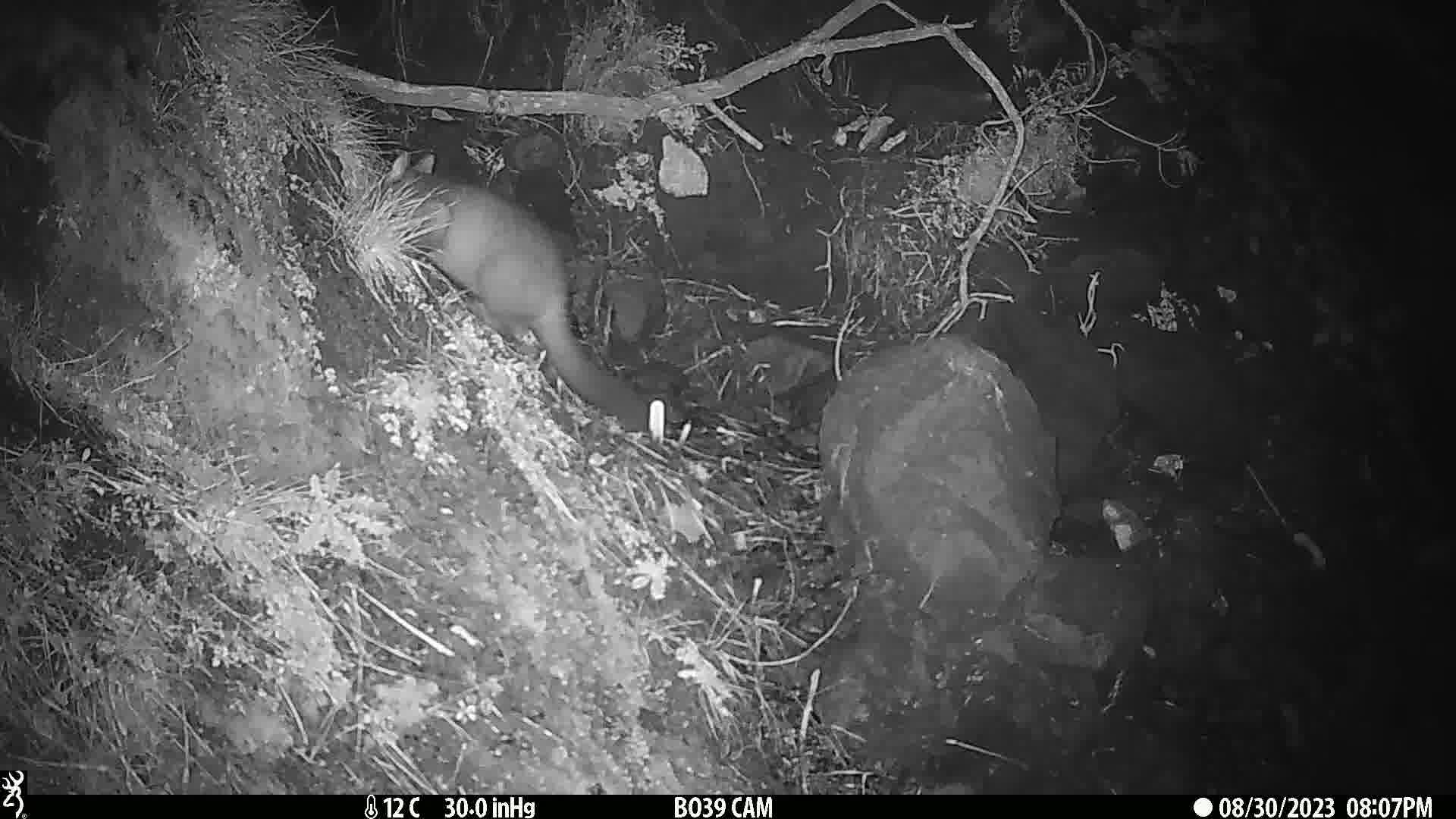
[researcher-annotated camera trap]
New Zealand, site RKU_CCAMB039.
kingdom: Animalia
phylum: Chordata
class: Mammalia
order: Diprotodontia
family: Phalangeridae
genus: Trichosurus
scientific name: Trichosurus vulpecula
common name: common brushtail possum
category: possum